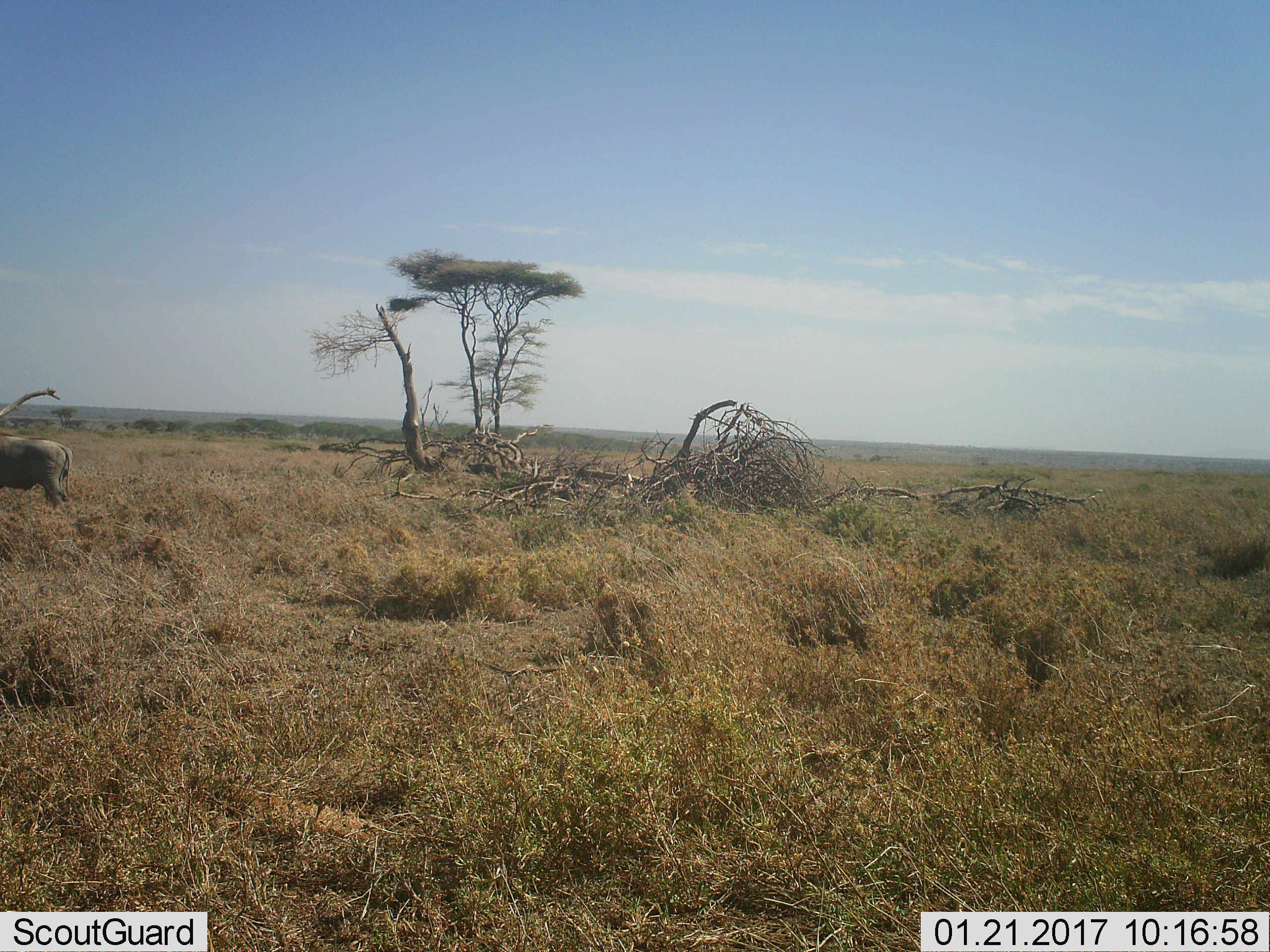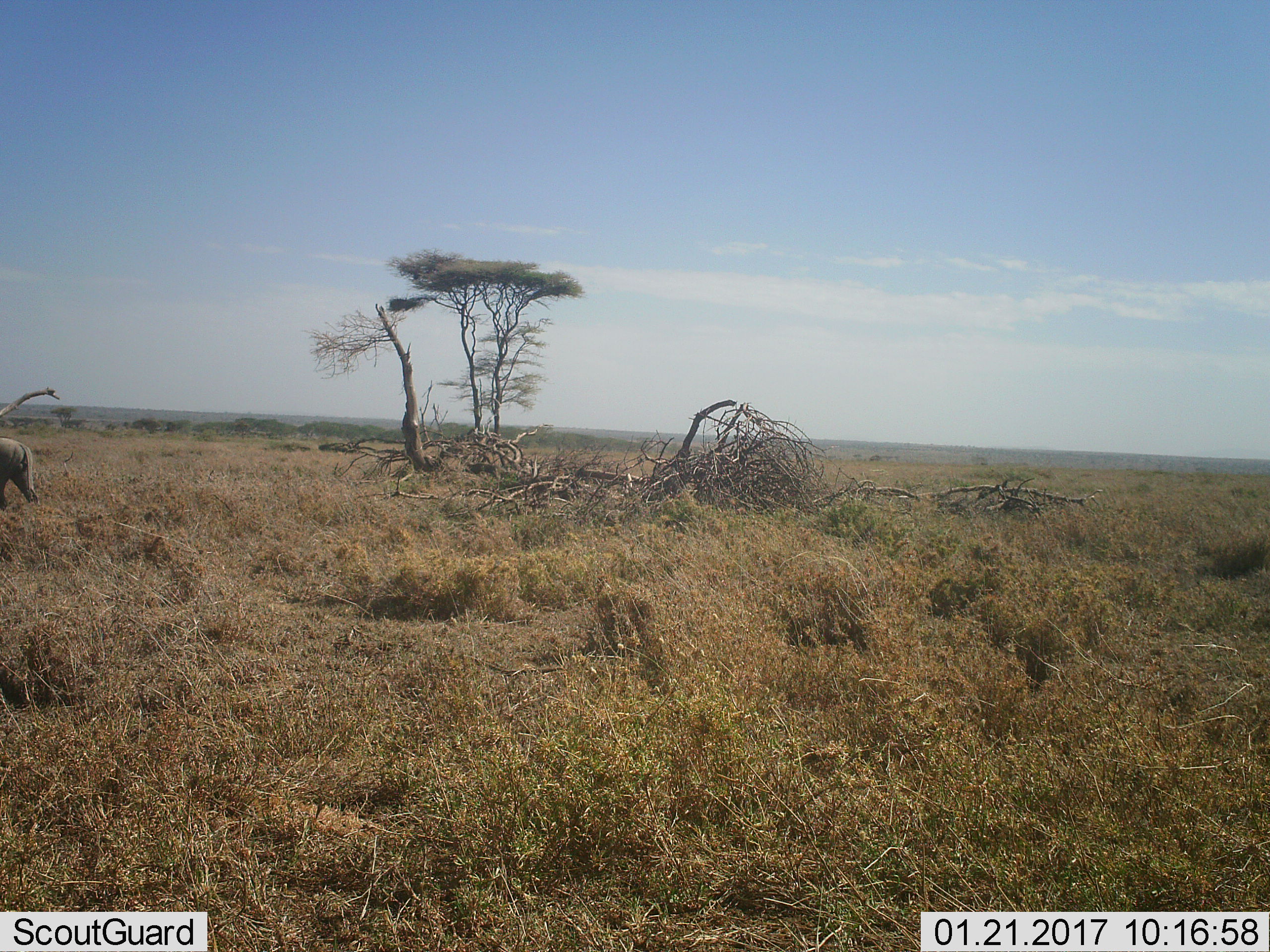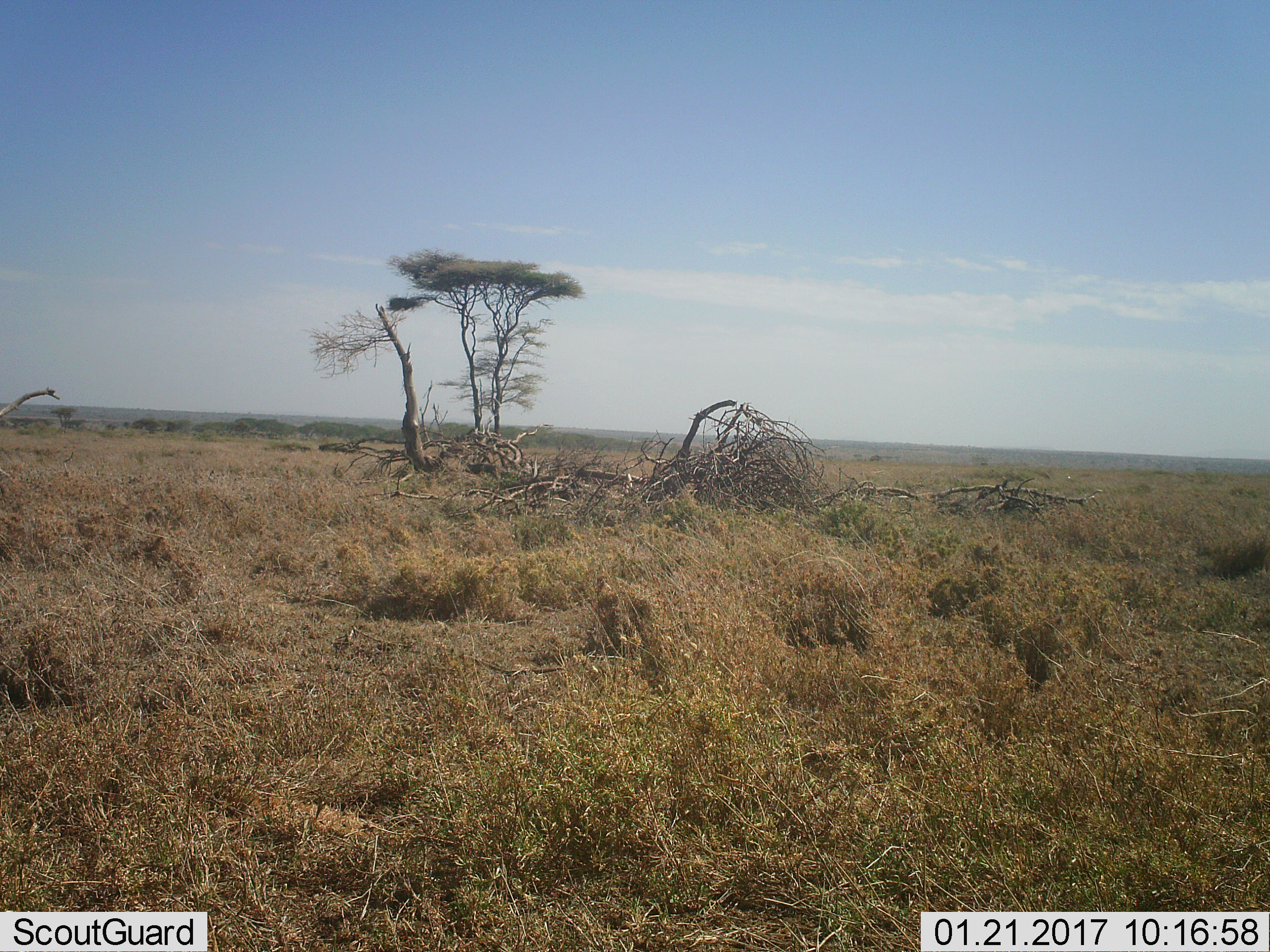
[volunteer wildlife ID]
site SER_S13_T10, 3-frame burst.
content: unidentified animal